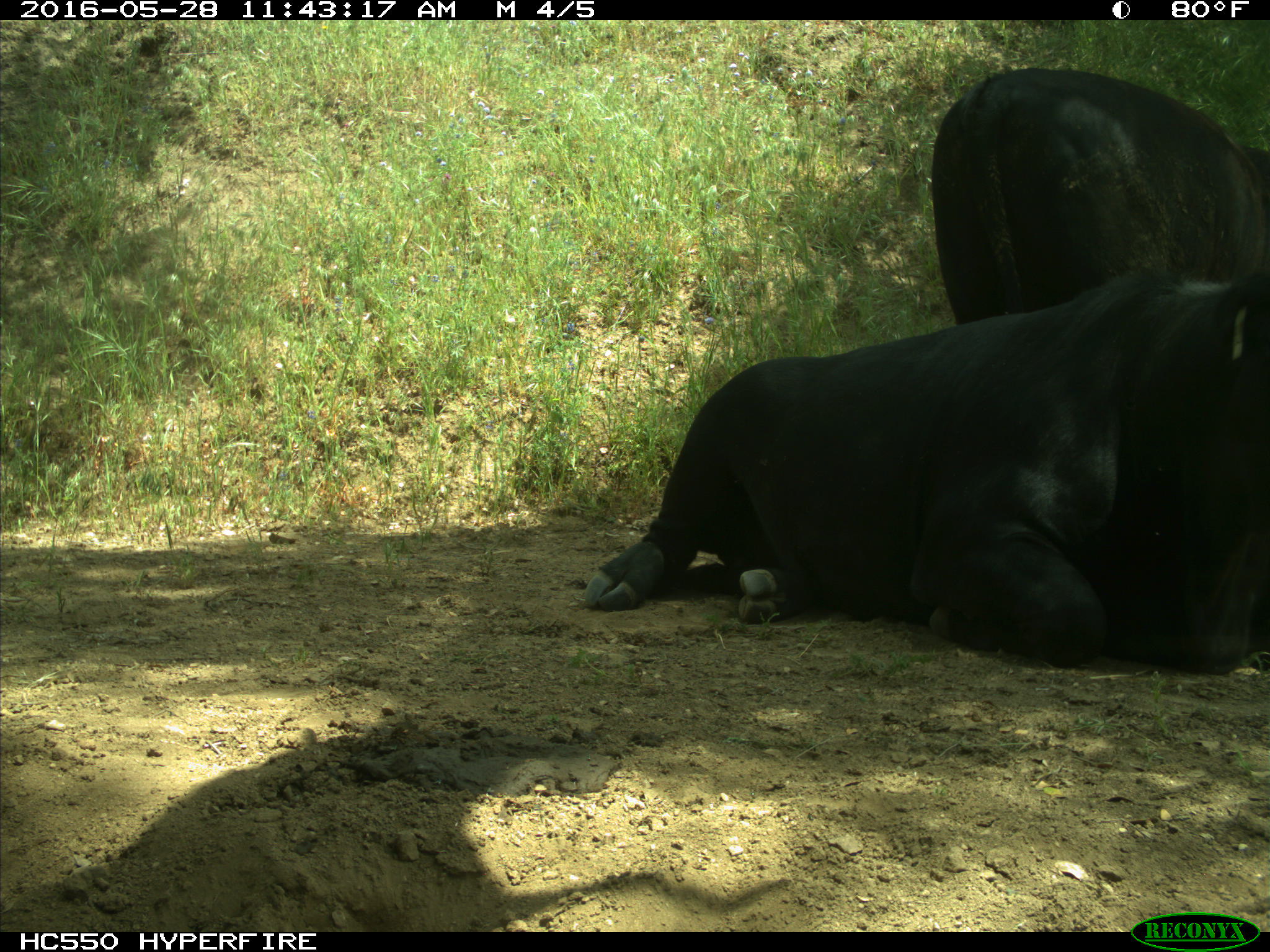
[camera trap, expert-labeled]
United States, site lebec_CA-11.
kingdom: Animalia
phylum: Chordata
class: Mammalia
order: Artiodactyla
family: Bovidae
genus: Bos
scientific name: Bos taurus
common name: domestic cow